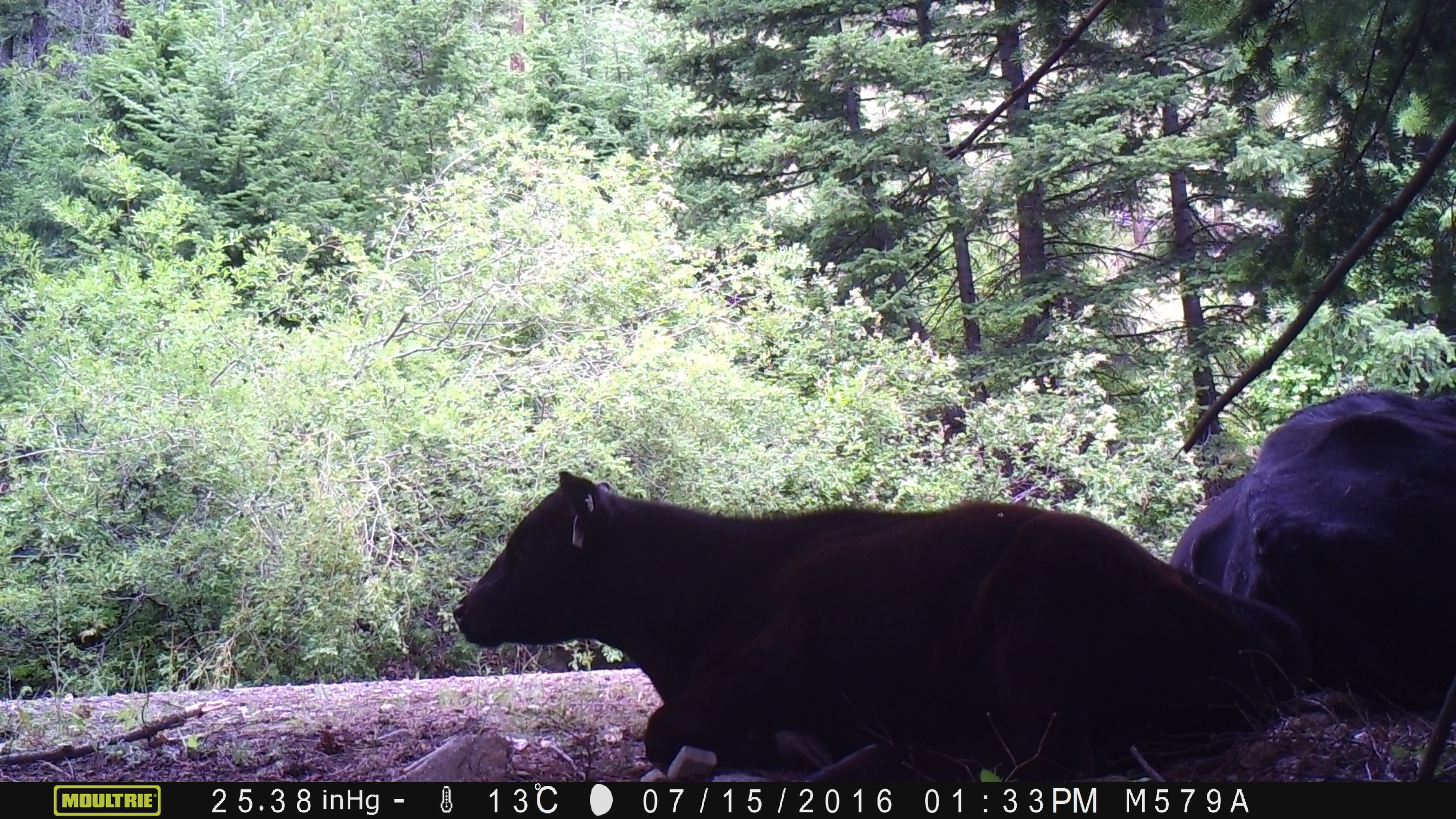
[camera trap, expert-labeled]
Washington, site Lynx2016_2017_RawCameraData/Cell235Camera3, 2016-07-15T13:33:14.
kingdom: Animalia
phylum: Chordata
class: Mammalia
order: Artiodactyla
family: Bovidae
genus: Bos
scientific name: Bos taurus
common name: domestic cattle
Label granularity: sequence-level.